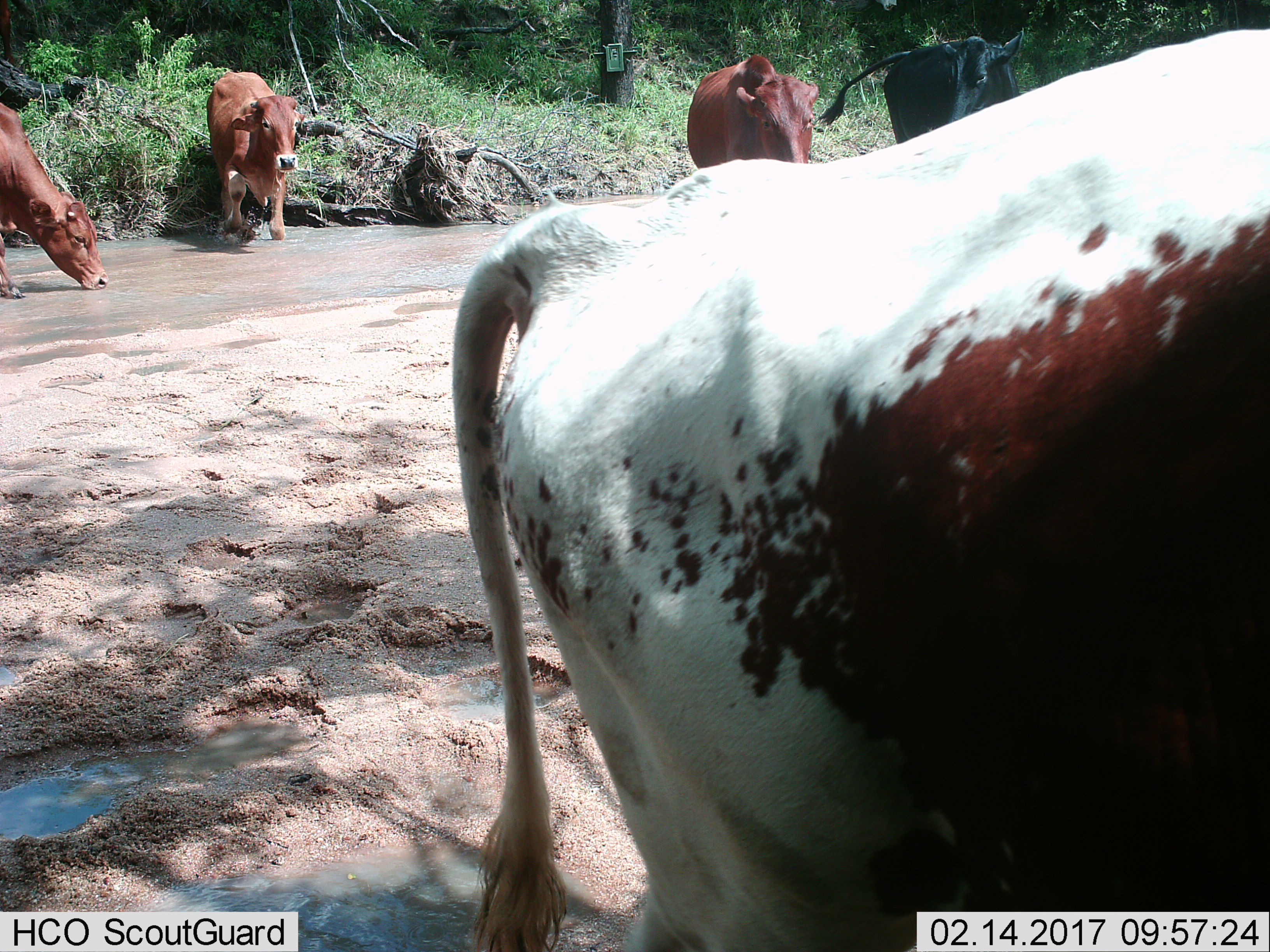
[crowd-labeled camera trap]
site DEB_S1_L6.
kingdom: Animalia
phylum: Chordata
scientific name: Vertebrata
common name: domestic animal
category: domesticanimal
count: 5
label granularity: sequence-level